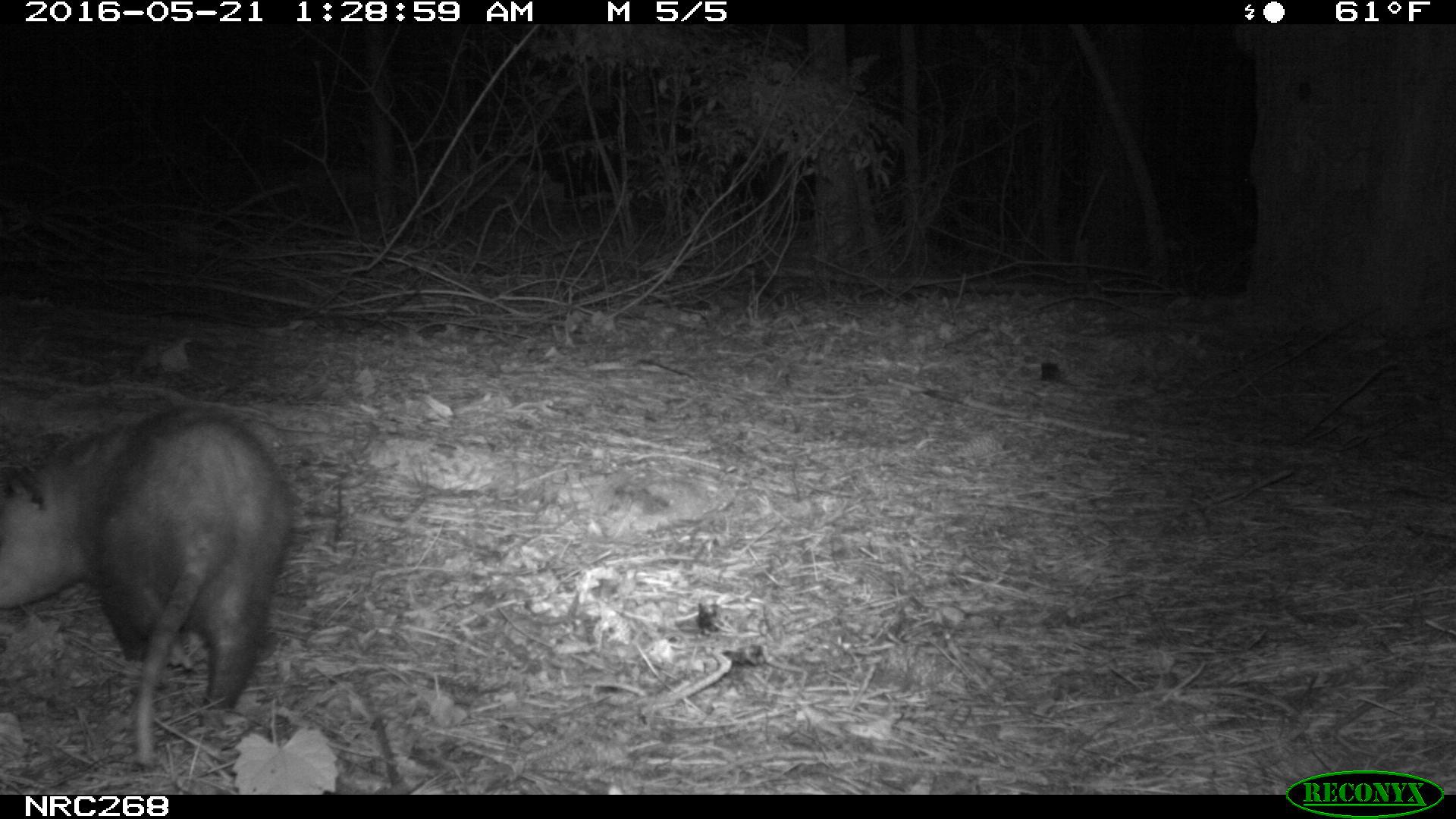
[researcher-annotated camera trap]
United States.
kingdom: Animalia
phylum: Chordata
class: Mammalia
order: Didelphimorphia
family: Didelphidae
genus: Didelphis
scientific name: Didelphis virginiana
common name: virginia opossum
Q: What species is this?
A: Virginia Opossum (Didelphis virginiana).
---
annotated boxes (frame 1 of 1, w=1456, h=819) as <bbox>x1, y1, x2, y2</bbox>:
Virginia Opossum: <bbox>0, 403, 304, 770</bbox>